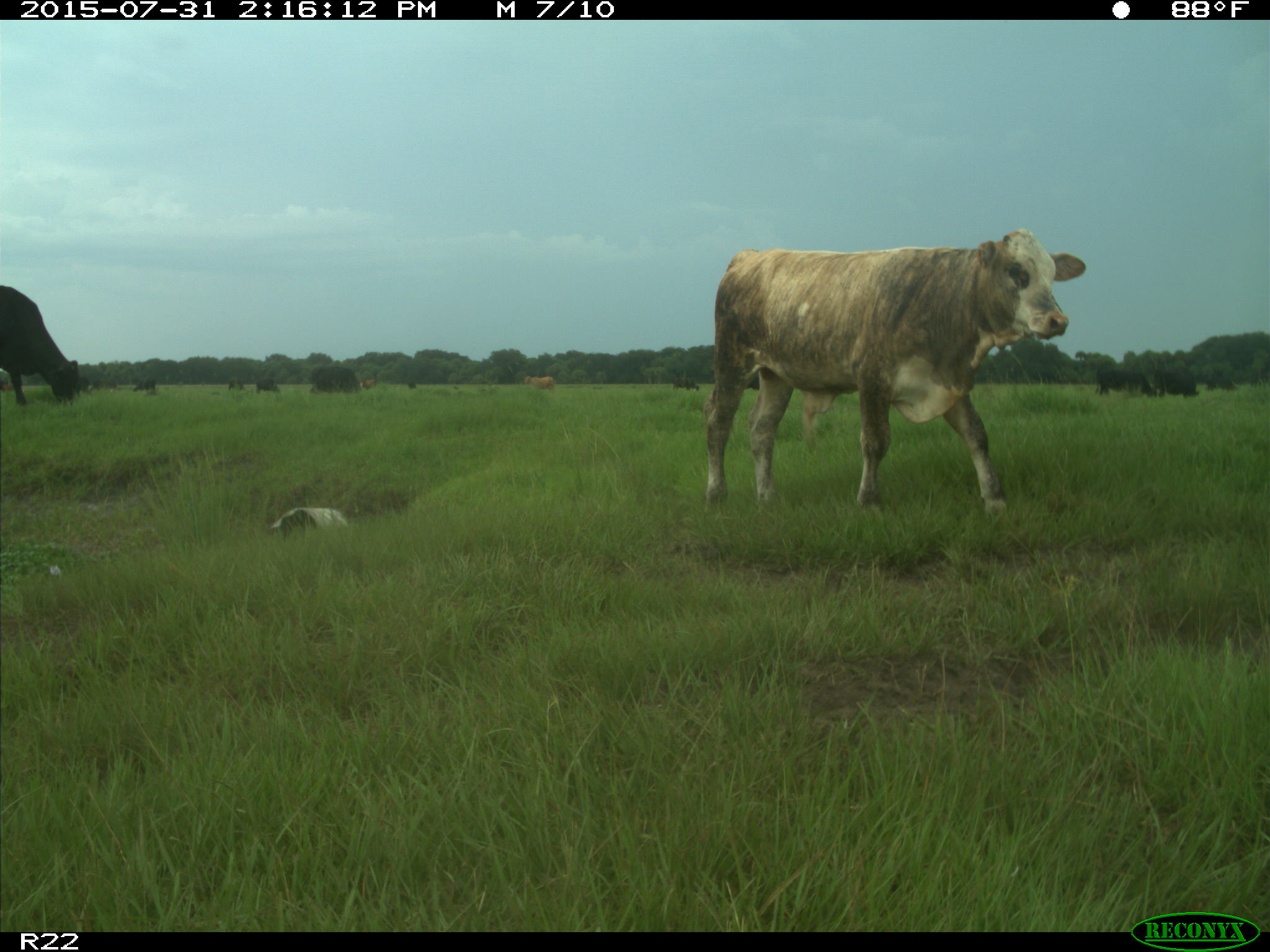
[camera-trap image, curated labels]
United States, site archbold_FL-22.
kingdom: Animalia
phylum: Chordata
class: Mammalia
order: Artiodactyla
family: Bovidae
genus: Bos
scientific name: Bos taurus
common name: domestic cow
Bos taurus (domestic cow).